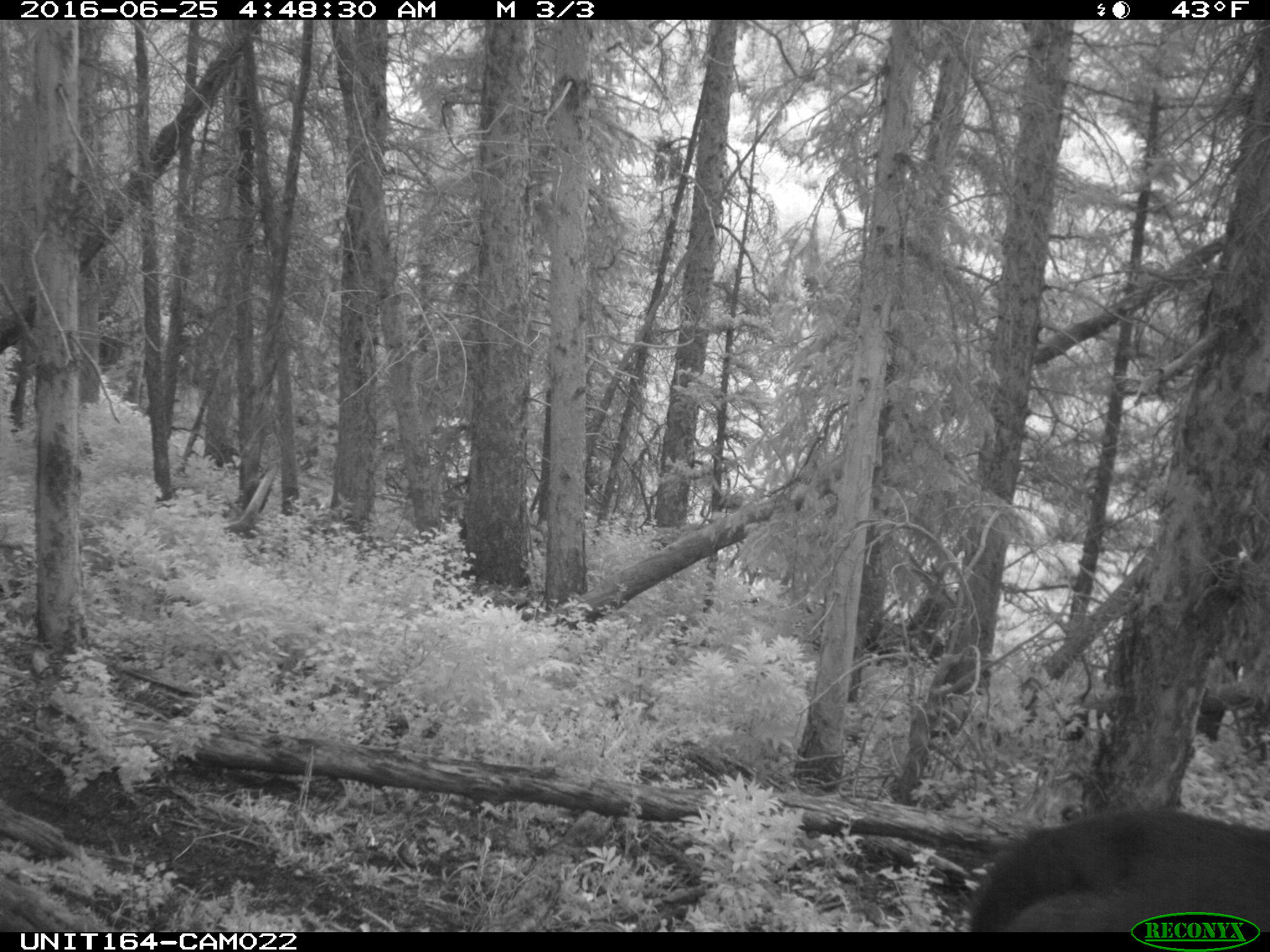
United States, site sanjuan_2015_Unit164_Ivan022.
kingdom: Animalia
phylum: Chordata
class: Mammalia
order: Artiodactyla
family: Bovidae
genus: Bos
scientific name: Bos taurus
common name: domestic cow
Bos taurus (domestic cow).